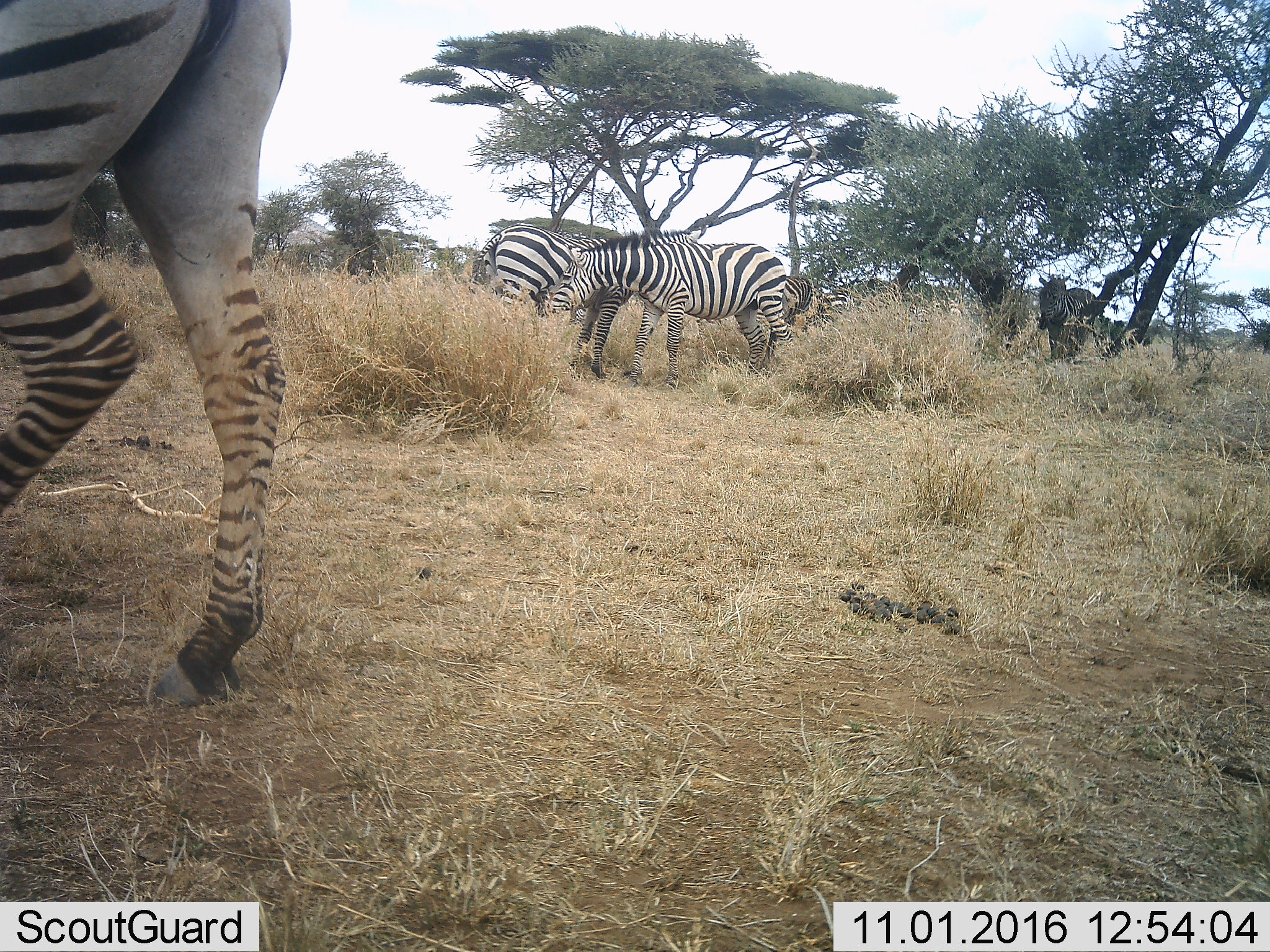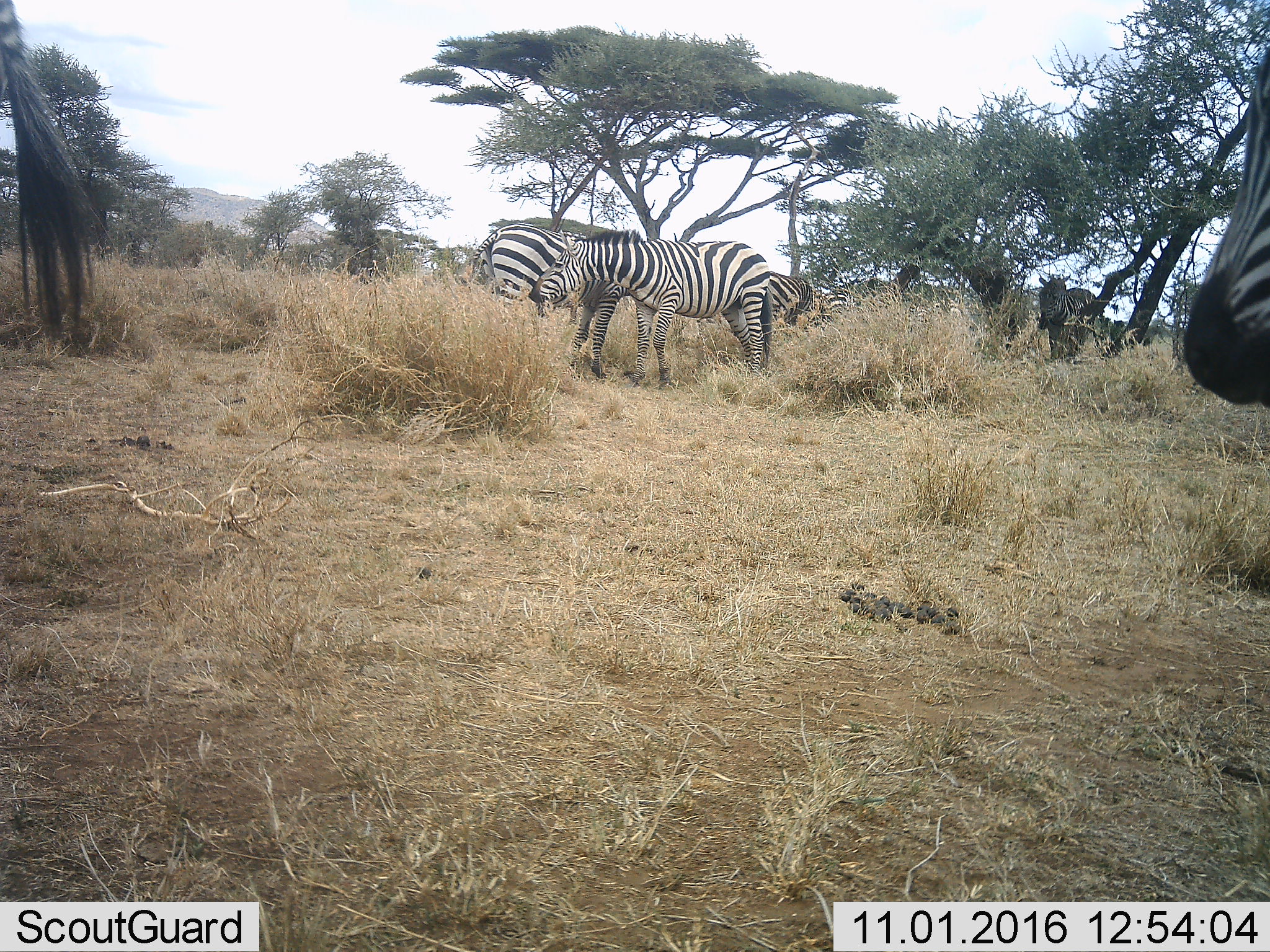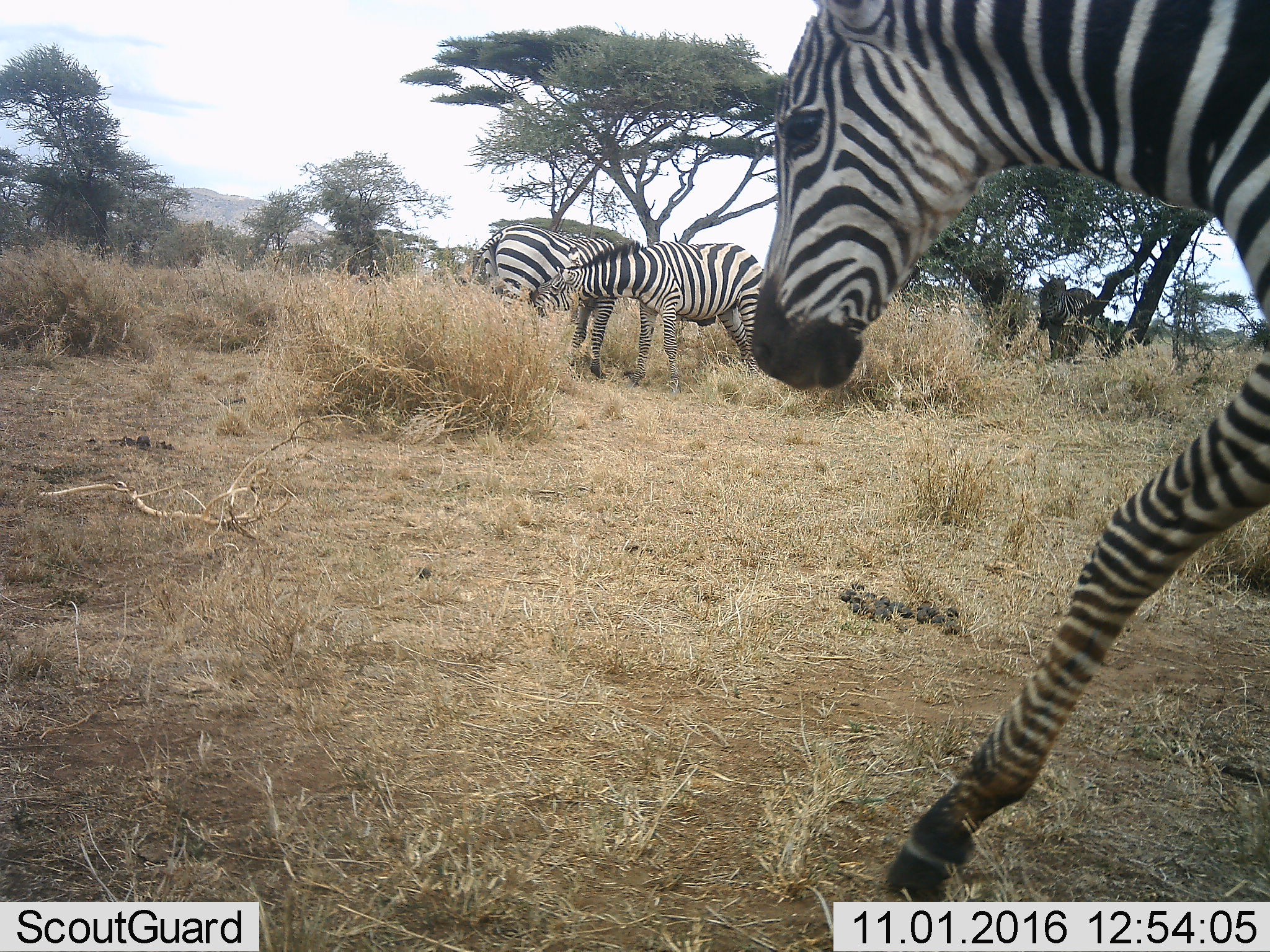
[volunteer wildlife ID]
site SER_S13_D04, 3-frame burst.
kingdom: Animalia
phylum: Chordata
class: Mammalia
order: Perissodactyla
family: Equidae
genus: Equus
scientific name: Equus quagga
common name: plains zebra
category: zebraplains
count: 6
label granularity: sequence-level